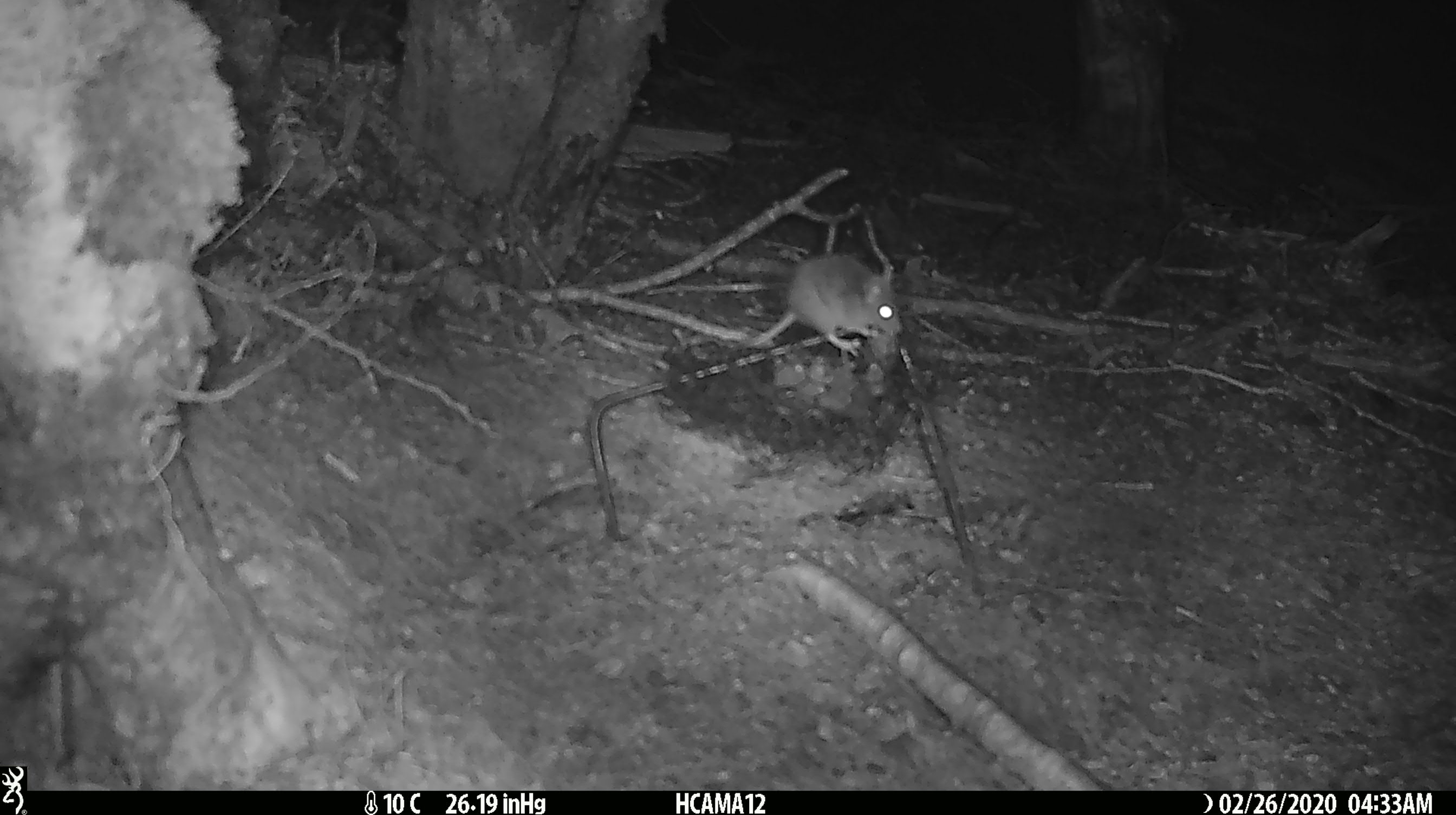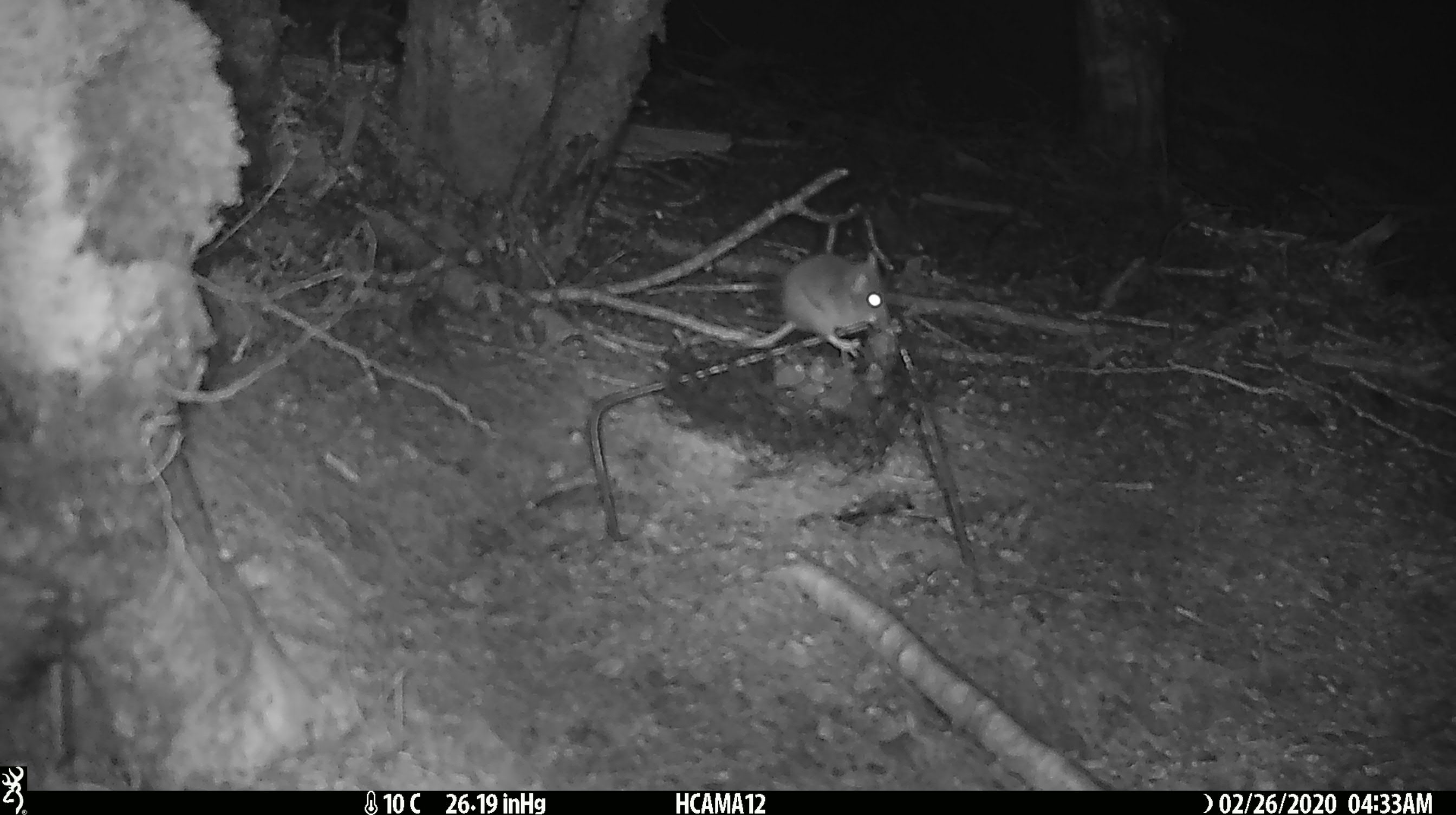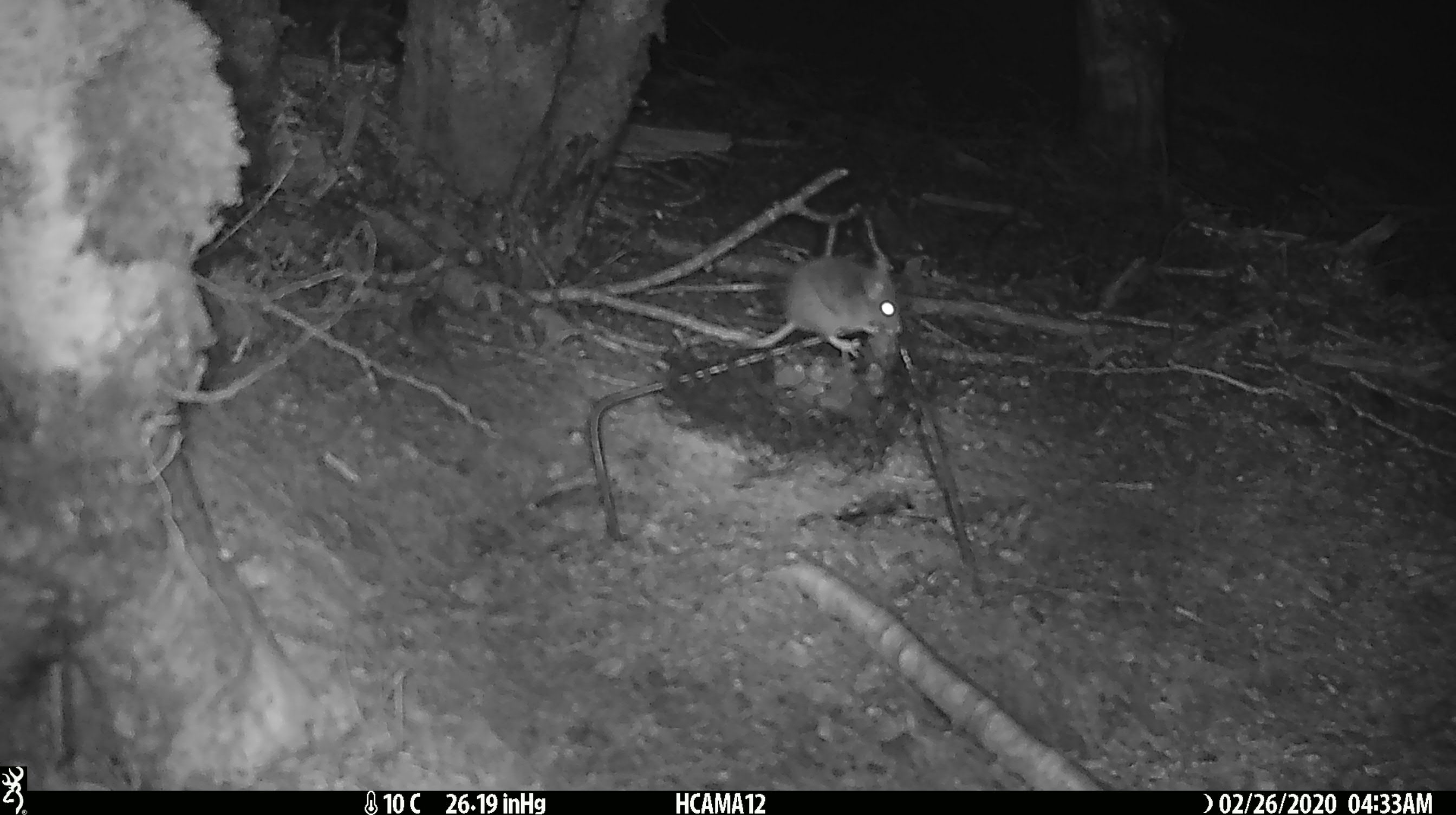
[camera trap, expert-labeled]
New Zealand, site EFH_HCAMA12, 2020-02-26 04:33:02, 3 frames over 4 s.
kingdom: Animalia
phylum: Chordata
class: Mammalia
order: Rodentia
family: Muridae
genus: Mus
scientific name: Mus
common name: mouse